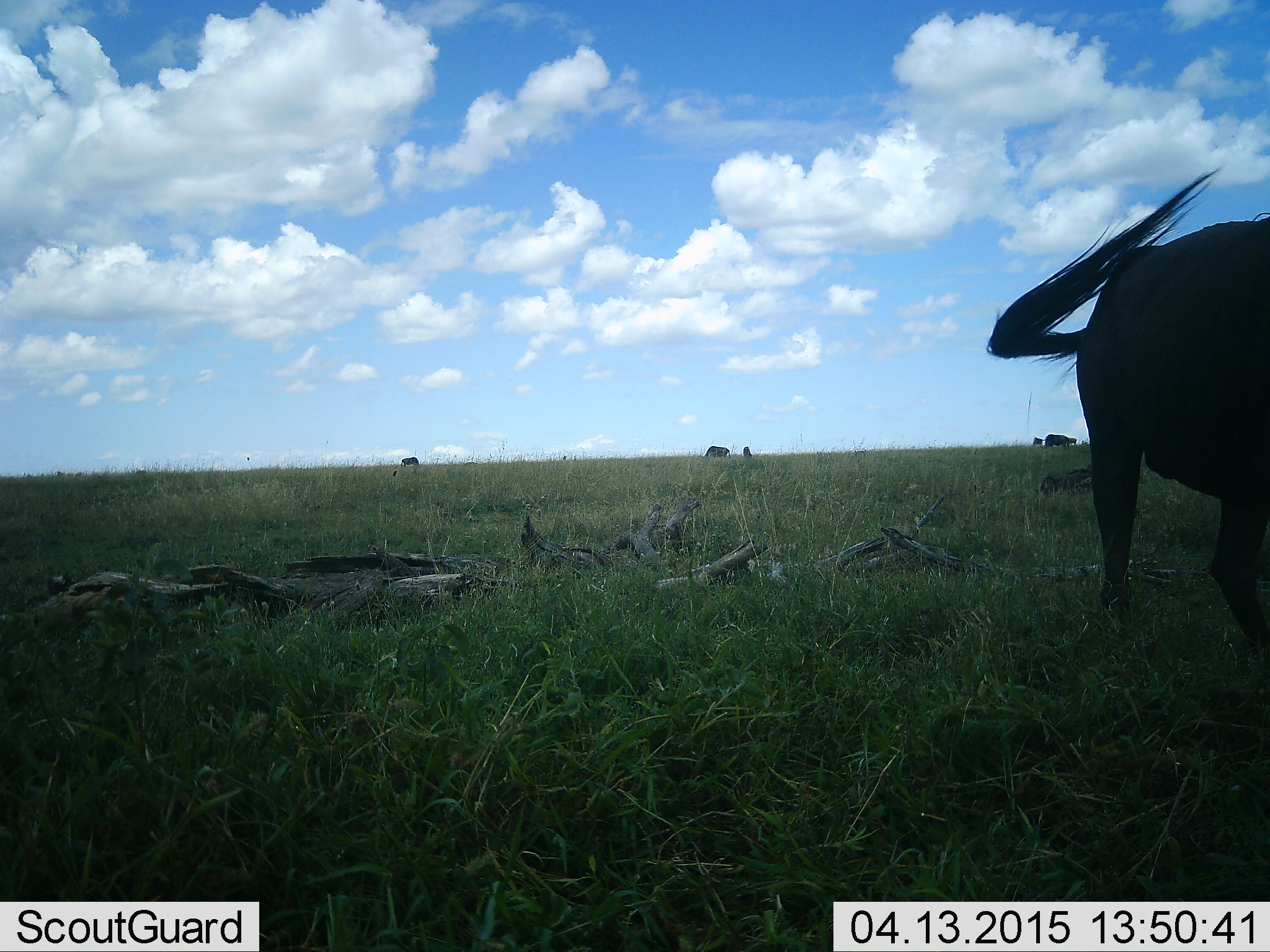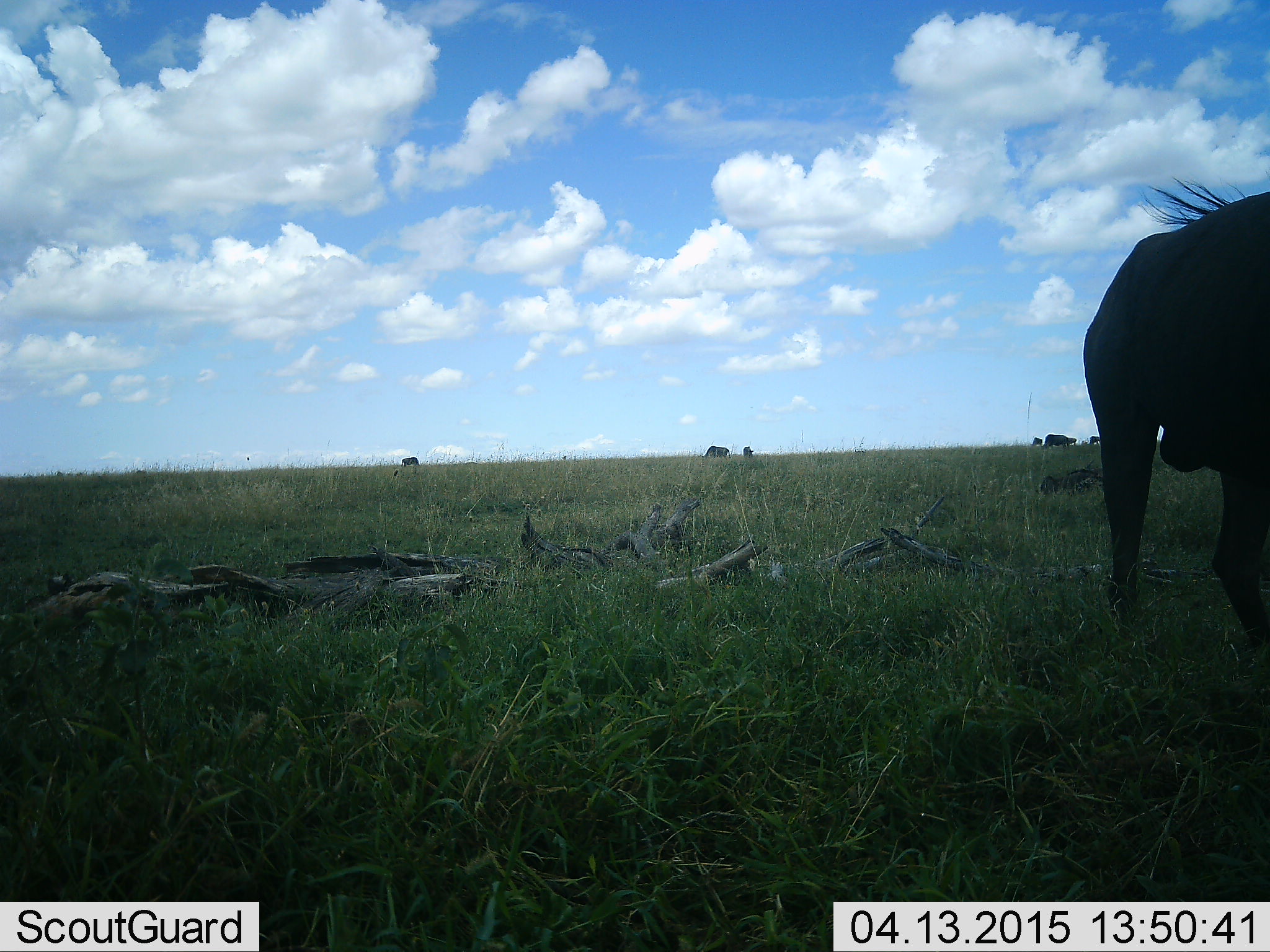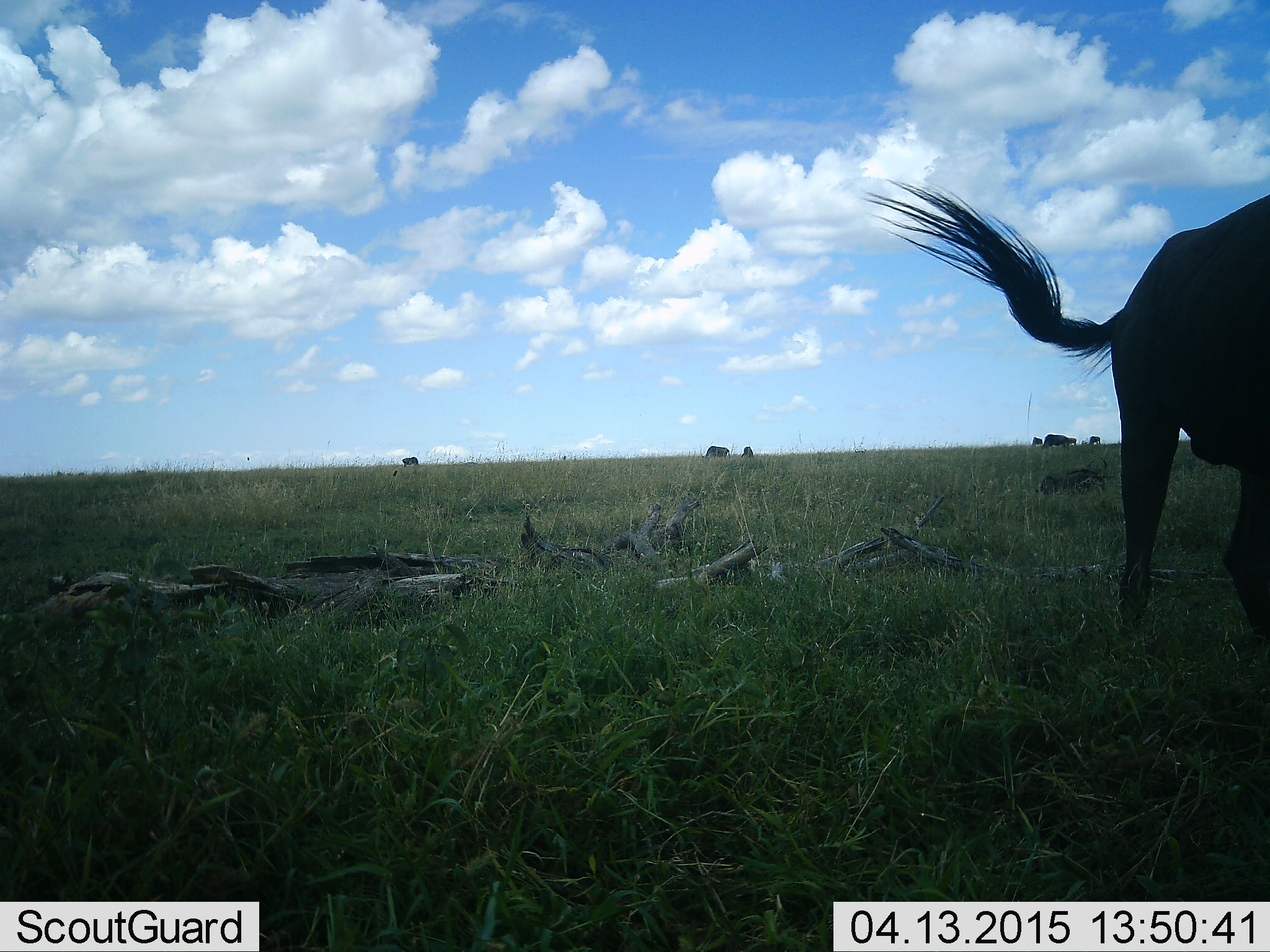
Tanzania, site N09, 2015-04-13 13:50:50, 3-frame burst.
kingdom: Animalia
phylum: Chordata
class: Mammalia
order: Artiodactyla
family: Bovidae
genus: Connochaetes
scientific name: Connochaetes taurinus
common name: blue wildebeest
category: wildebeest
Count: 7.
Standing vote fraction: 80%.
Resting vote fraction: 0%.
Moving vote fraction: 0%.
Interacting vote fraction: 0%.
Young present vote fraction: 0%.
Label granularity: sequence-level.